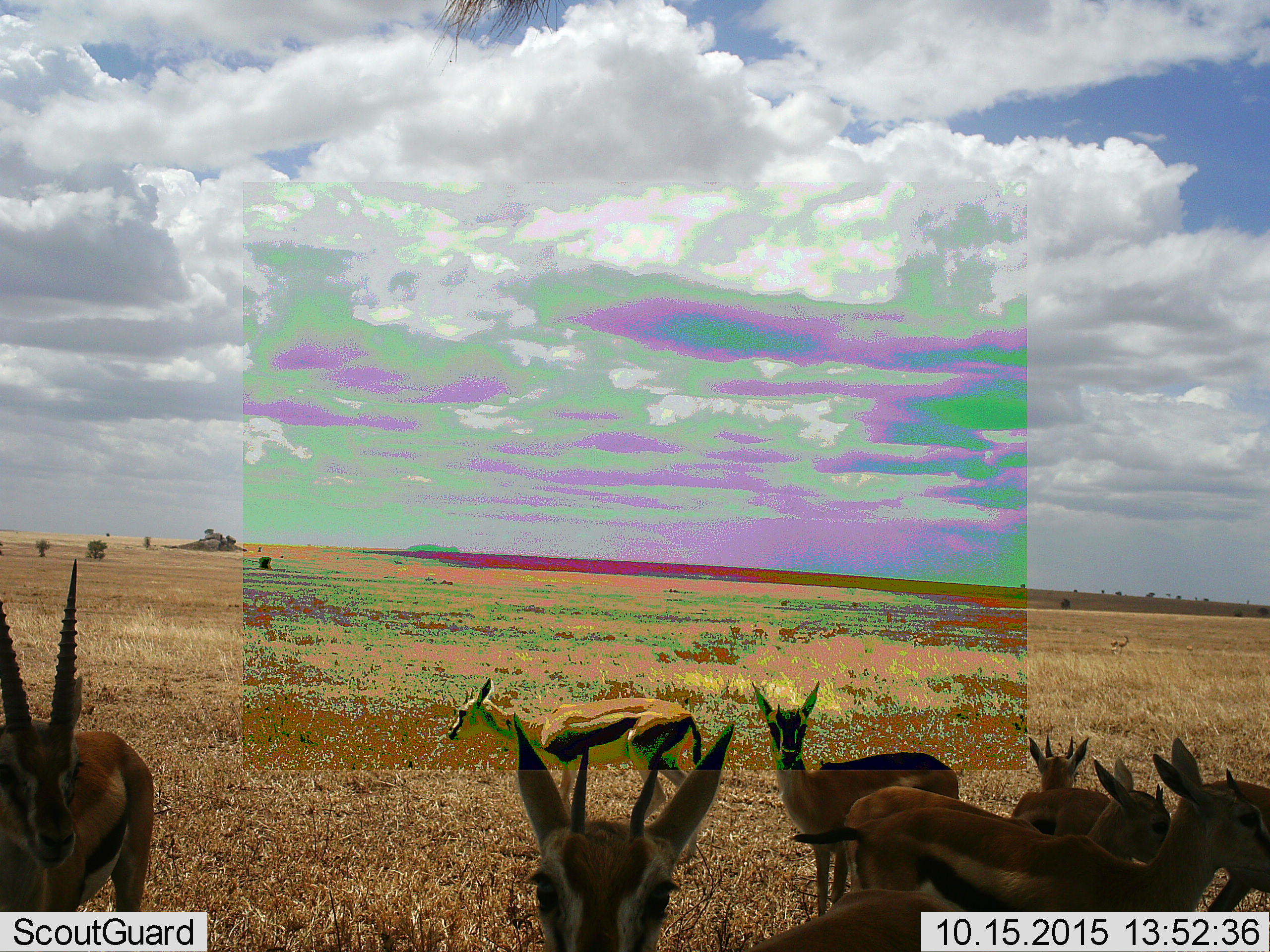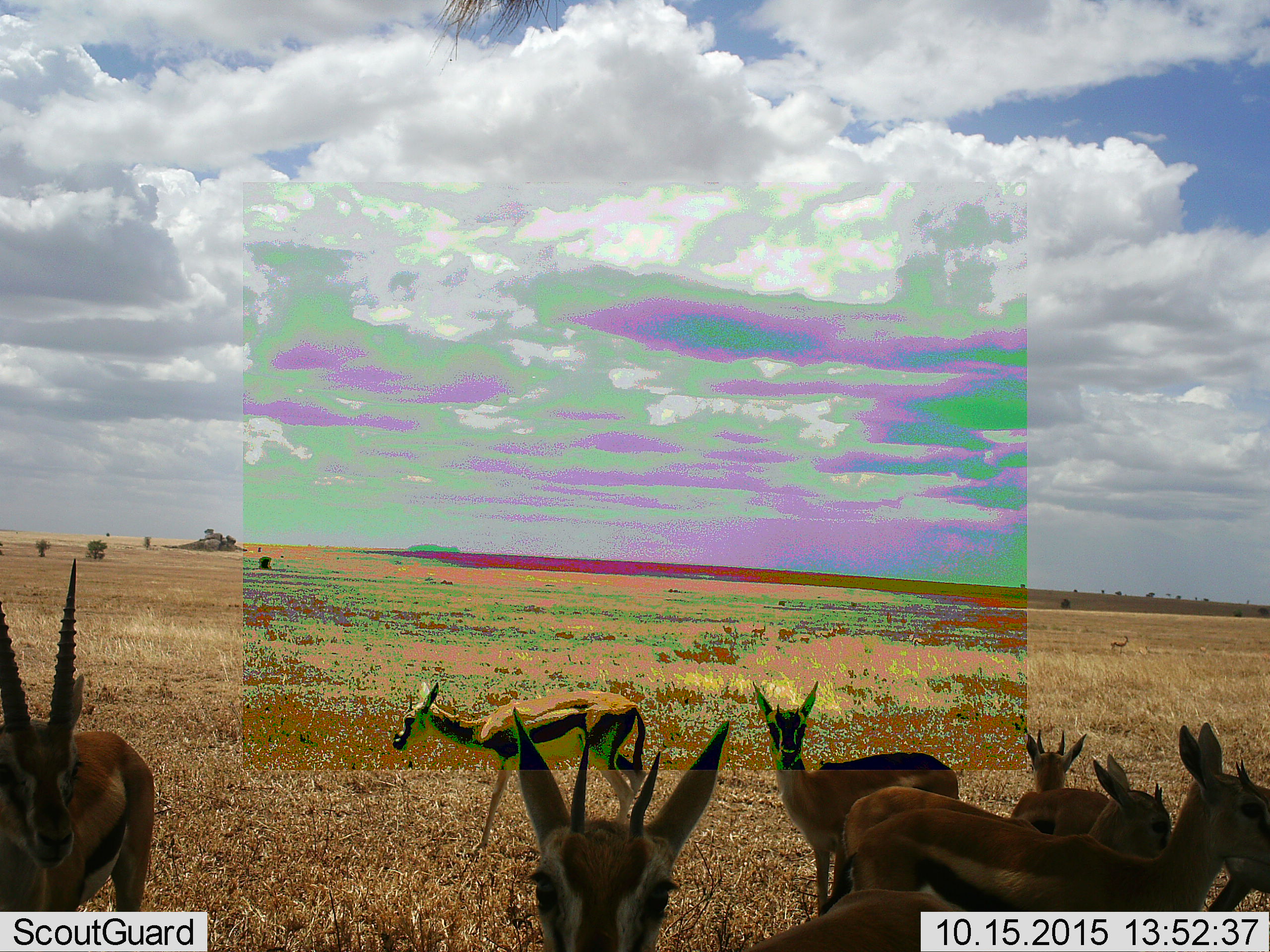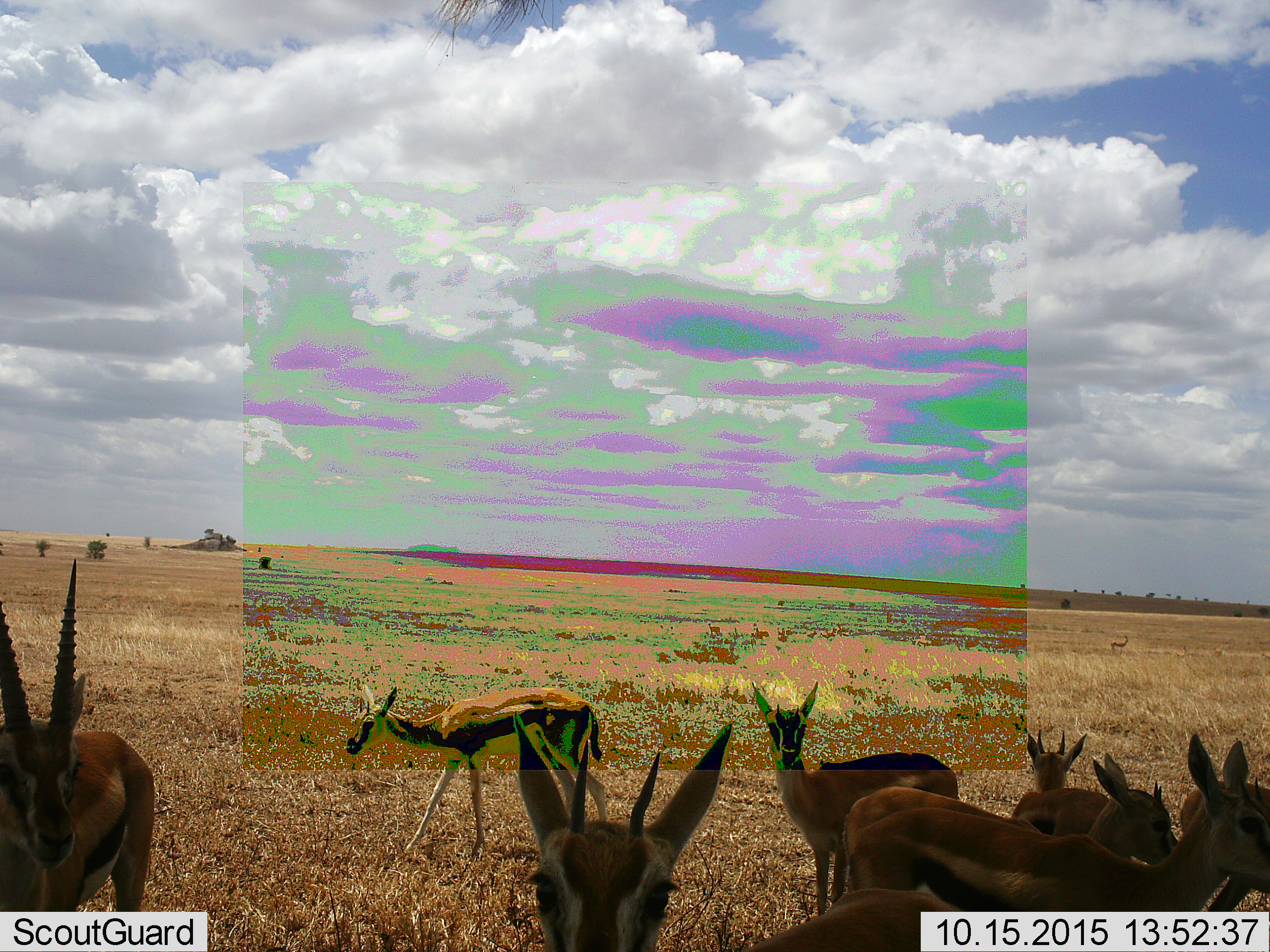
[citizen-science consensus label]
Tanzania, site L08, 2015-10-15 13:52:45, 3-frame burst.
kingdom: Animalia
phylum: Chordata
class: Mammalia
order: Artiodactyla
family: Bovidae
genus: Eudorcas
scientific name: Eudorcas thomsonii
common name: thomson's gazelle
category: gazellethomsons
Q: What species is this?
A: Gazellethomsons (thomson's gazelle) (Eudorcas thomsonii).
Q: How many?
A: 9.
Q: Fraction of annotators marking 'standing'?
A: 100%.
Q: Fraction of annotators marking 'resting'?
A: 0%.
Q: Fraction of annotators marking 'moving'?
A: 67%.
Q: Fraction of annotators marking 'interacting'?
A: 11%.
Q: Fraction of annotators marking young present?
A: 0%.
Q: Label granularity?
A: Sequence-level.